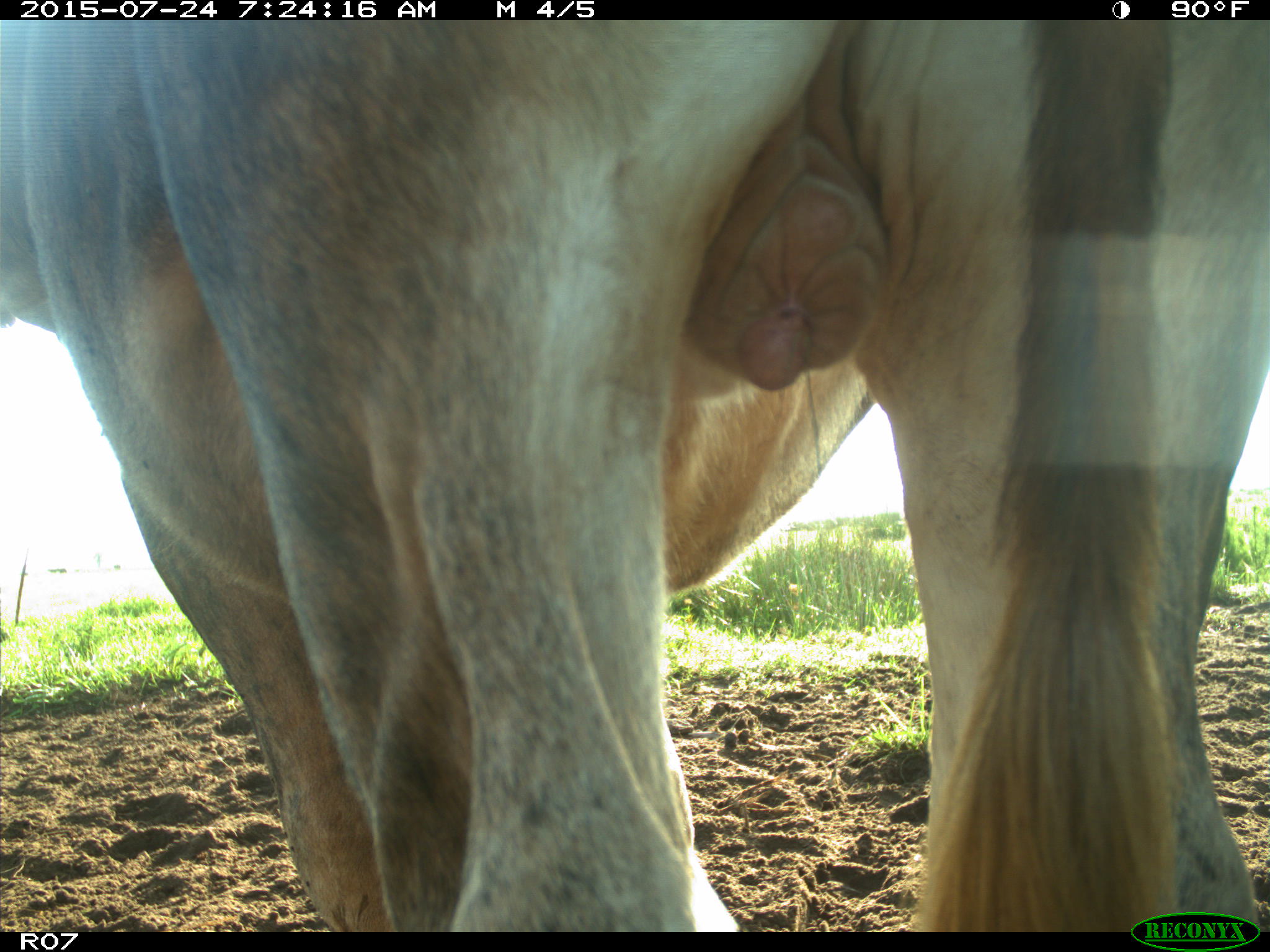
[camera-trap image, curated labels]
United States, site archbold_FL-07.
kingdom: Animalia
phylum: Chordata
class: Mammalia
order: Artiodactyla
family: Bovidae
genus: Bos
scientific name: Bos taurus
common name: domestic cow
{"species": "Bos taurus (domestic cow)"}